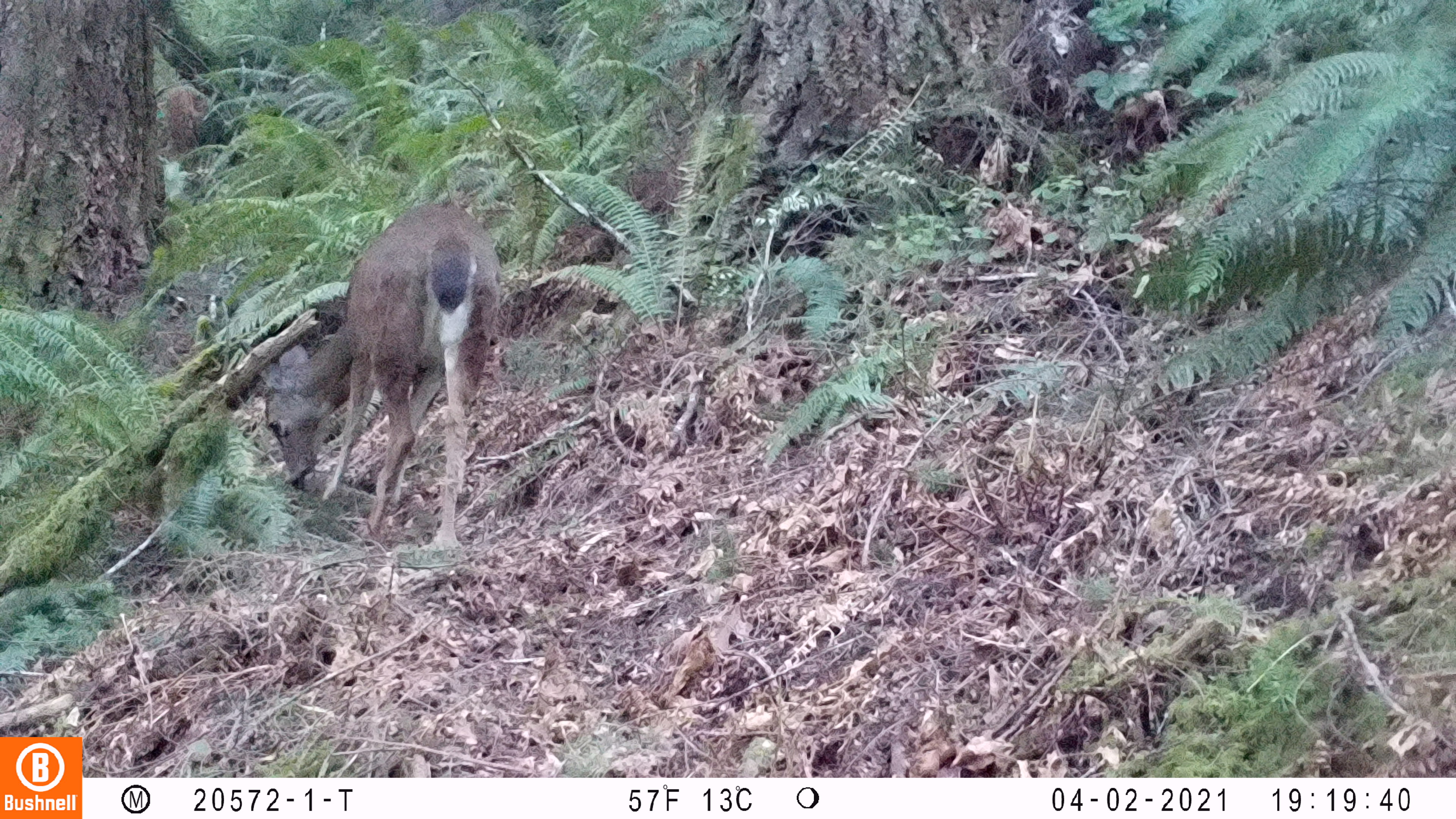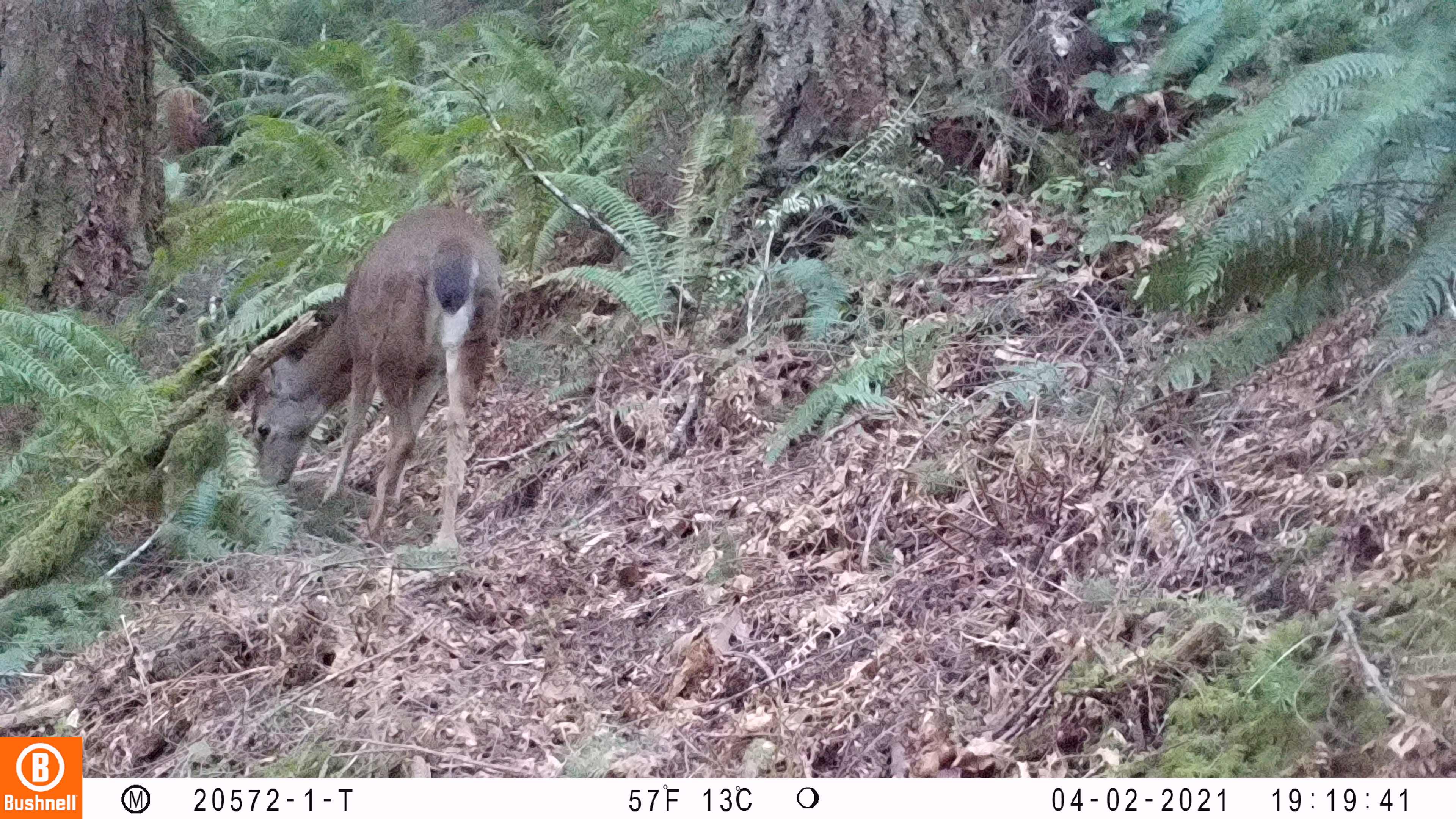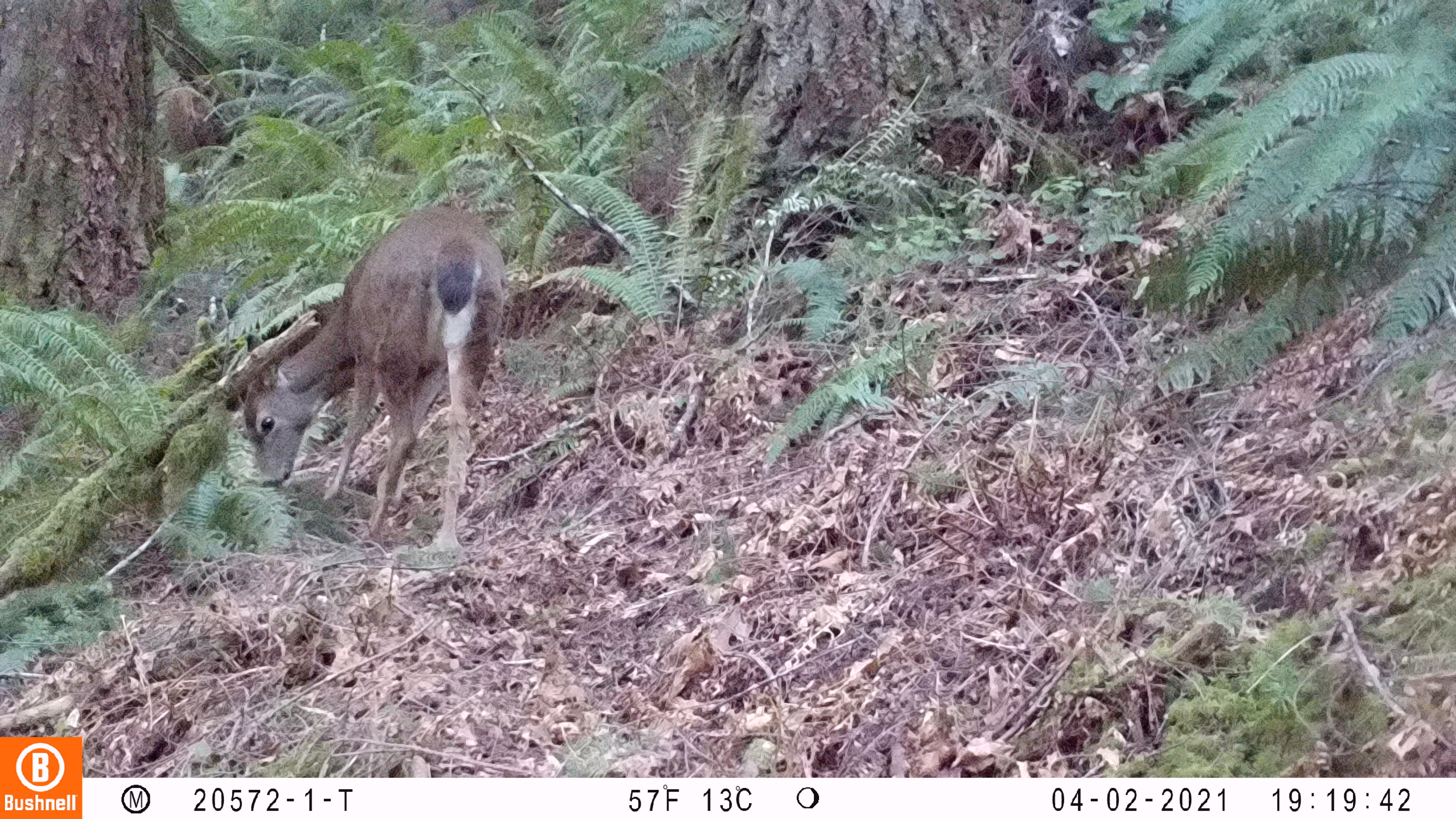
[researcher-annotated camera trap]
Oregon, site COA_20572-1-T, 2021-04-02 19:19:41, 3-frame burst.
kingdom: Animalia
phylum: Chordata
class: Mammalia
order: Artiodactyla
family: Cervidae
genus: Odocoileus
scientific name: Odocoileus hemionus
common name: black-tailed deer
Black-tailed deer (Odocoileus hemionus).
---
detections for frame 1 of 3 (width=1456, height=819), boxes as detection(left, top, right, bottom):
black-tailed deer: detection(238, 190, 502, 557)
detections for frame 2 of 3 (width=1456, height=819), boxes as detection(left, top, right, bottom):
black-tailed deer: detection(223, 211, 505, 535)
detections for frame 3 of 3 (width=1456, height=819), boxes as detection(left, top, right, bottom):
black-tailed deer: detection(240, 205, 507, 556)